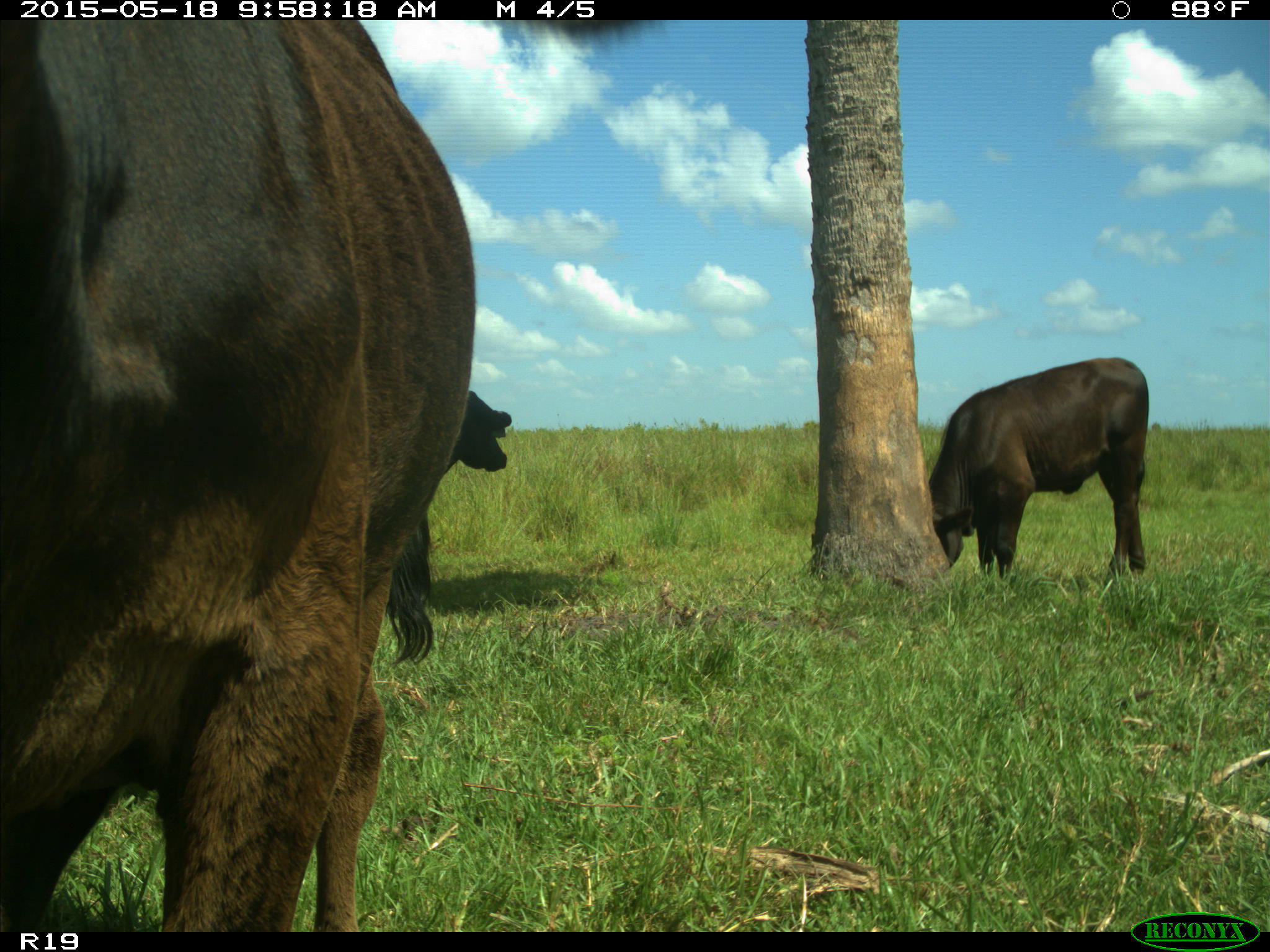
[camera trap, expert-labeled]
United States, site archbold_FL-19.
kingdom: Animalia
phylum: Chordata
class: Mammalia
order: Artiodactyla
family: Bovidae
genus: Bos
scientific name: Bos taurus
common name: domestic cow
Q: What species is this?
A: Bos taurus (domestic cow).